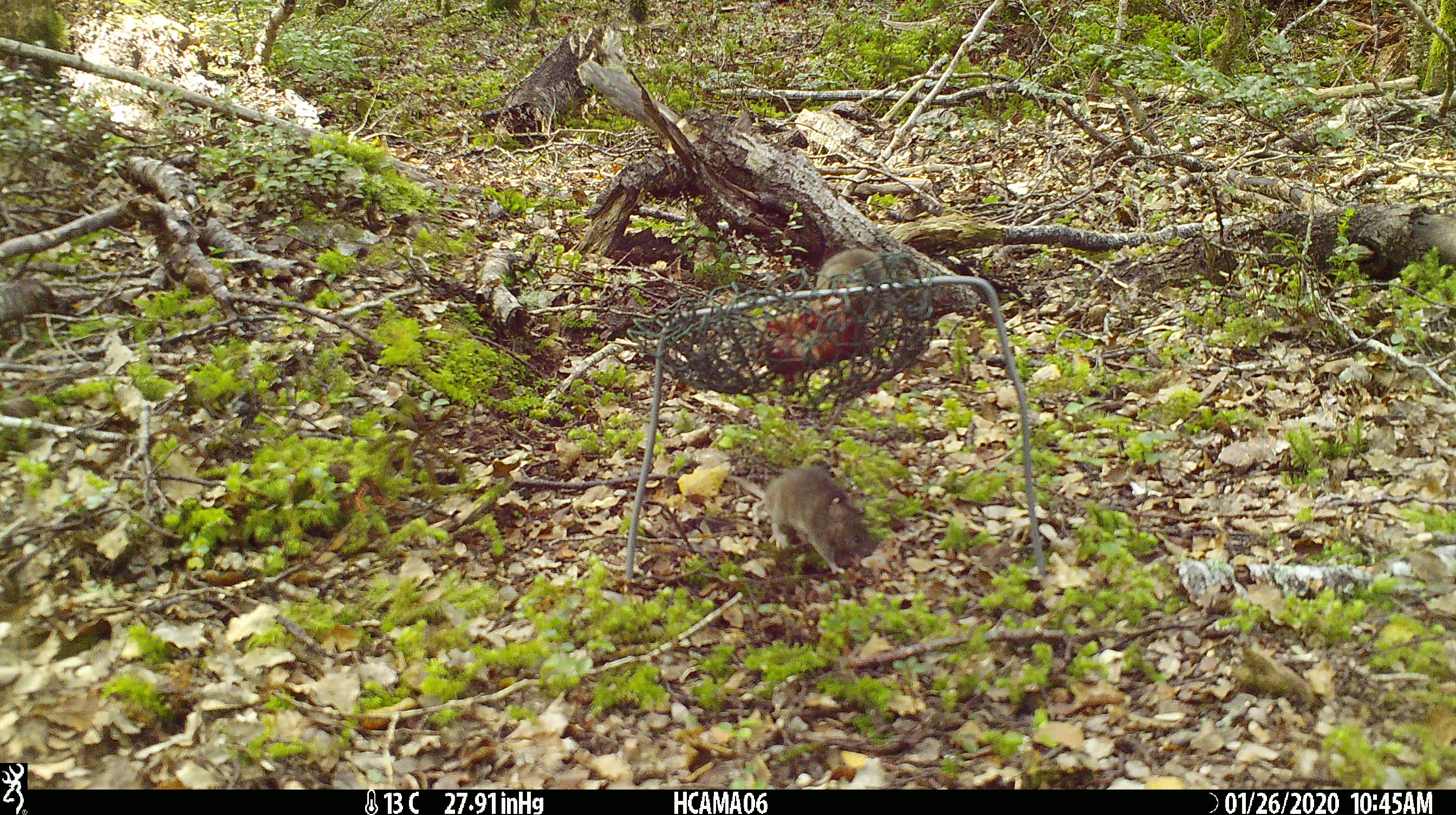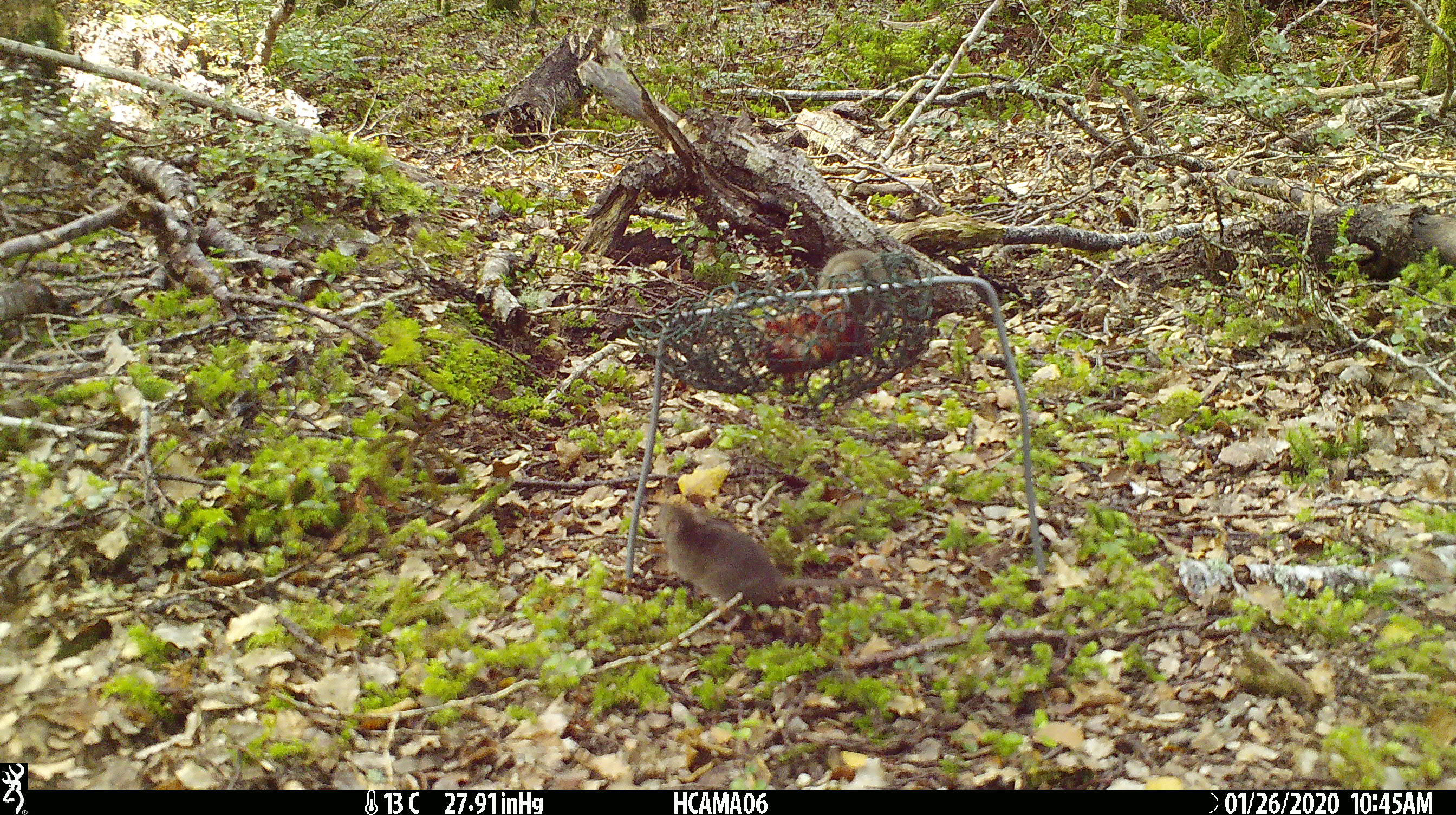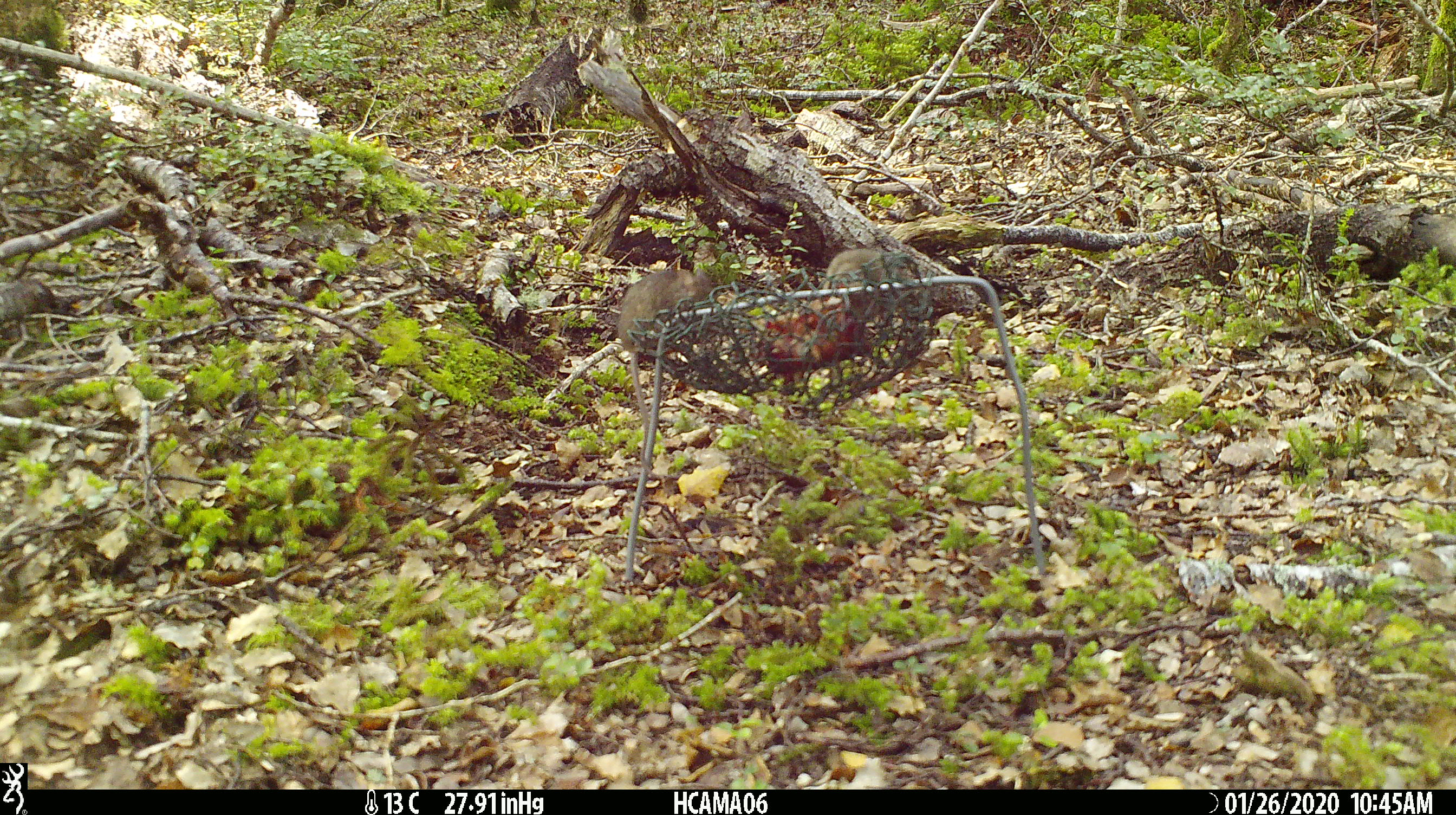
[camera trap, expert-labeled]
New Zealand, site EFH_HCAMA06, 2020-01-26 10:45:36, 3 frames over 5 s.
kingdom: Animalia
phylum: Chordata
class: Mammalia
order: Rodentia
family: Muridae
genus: Mus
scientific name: Mus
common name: mouse